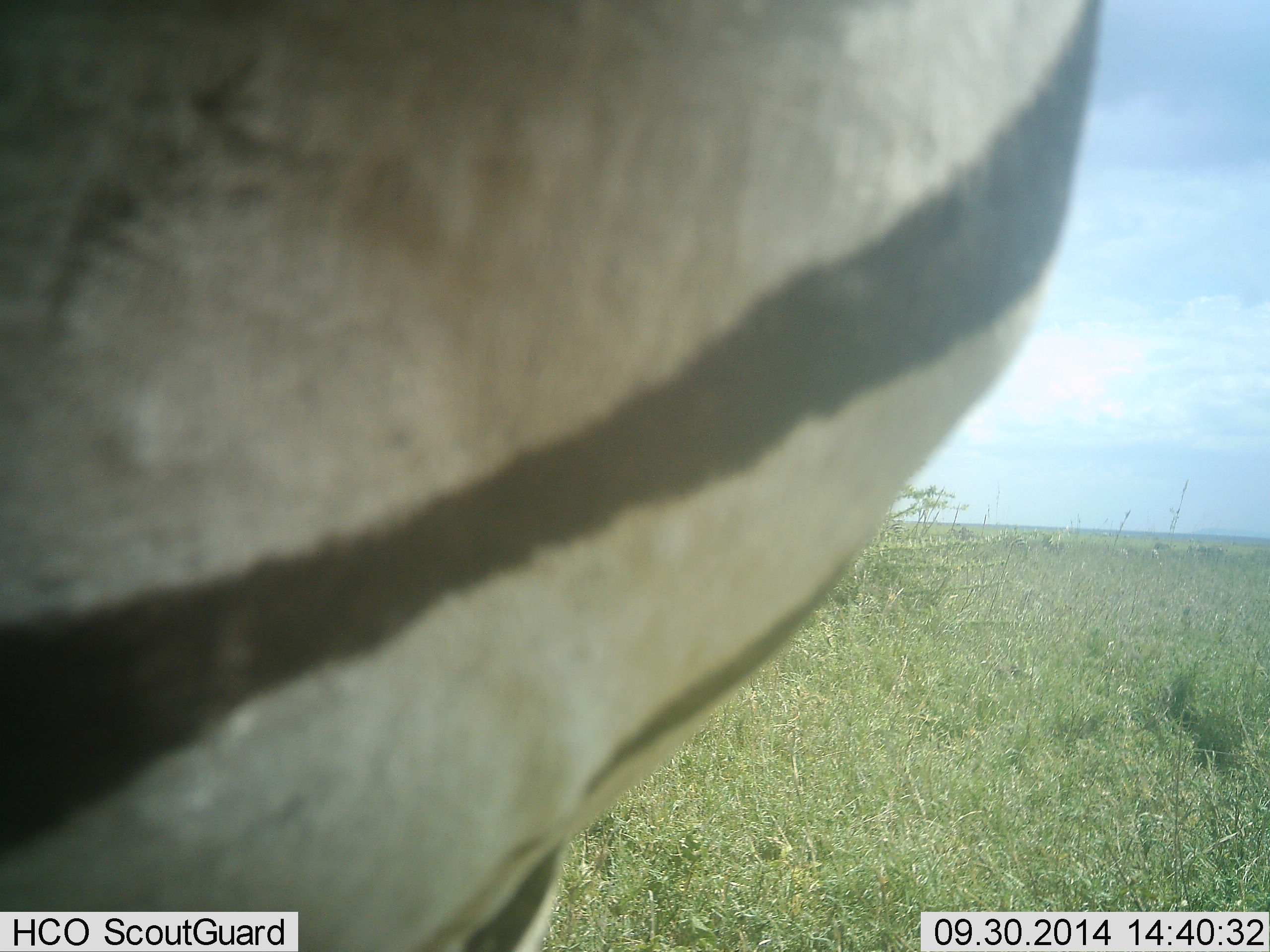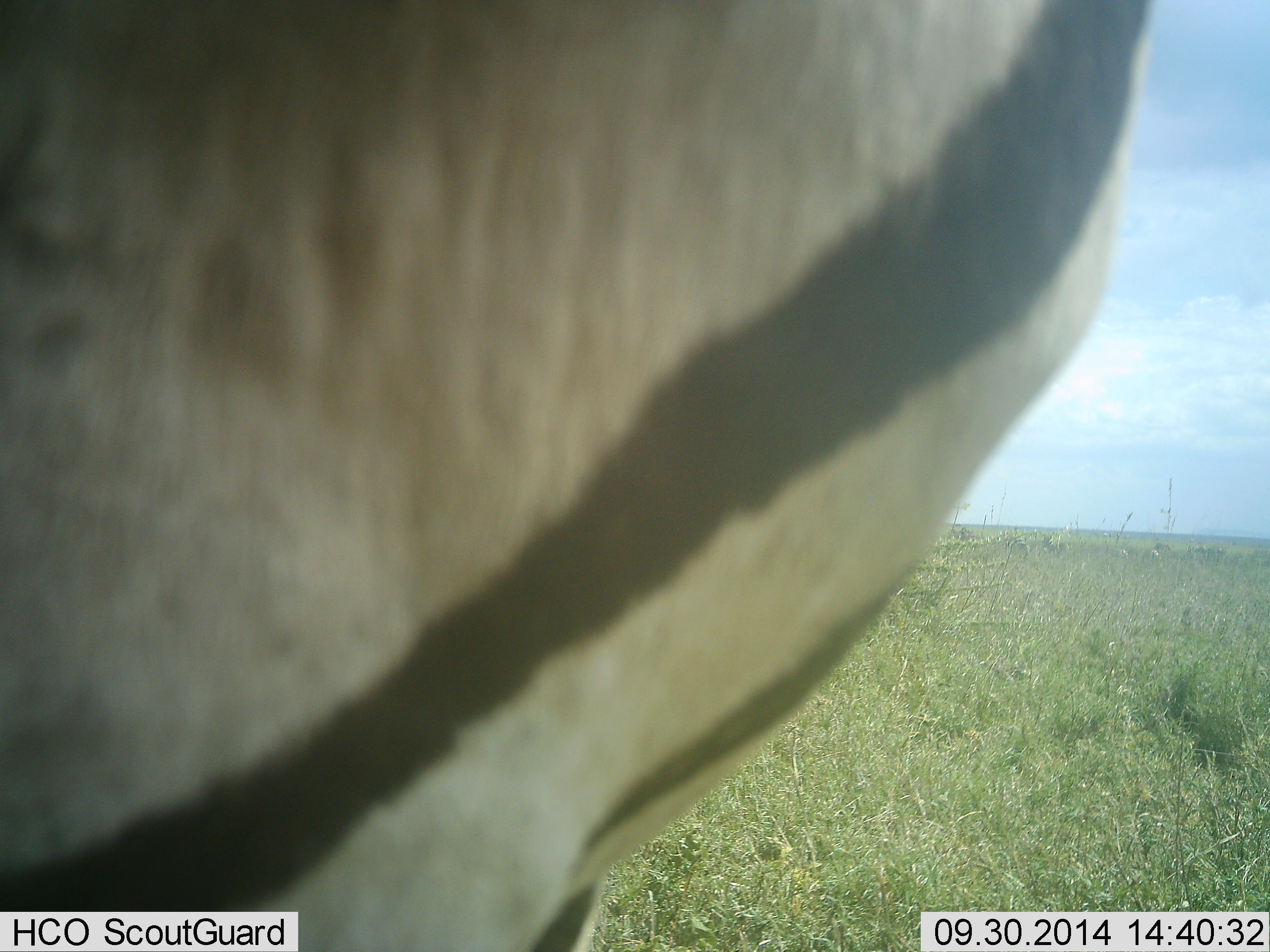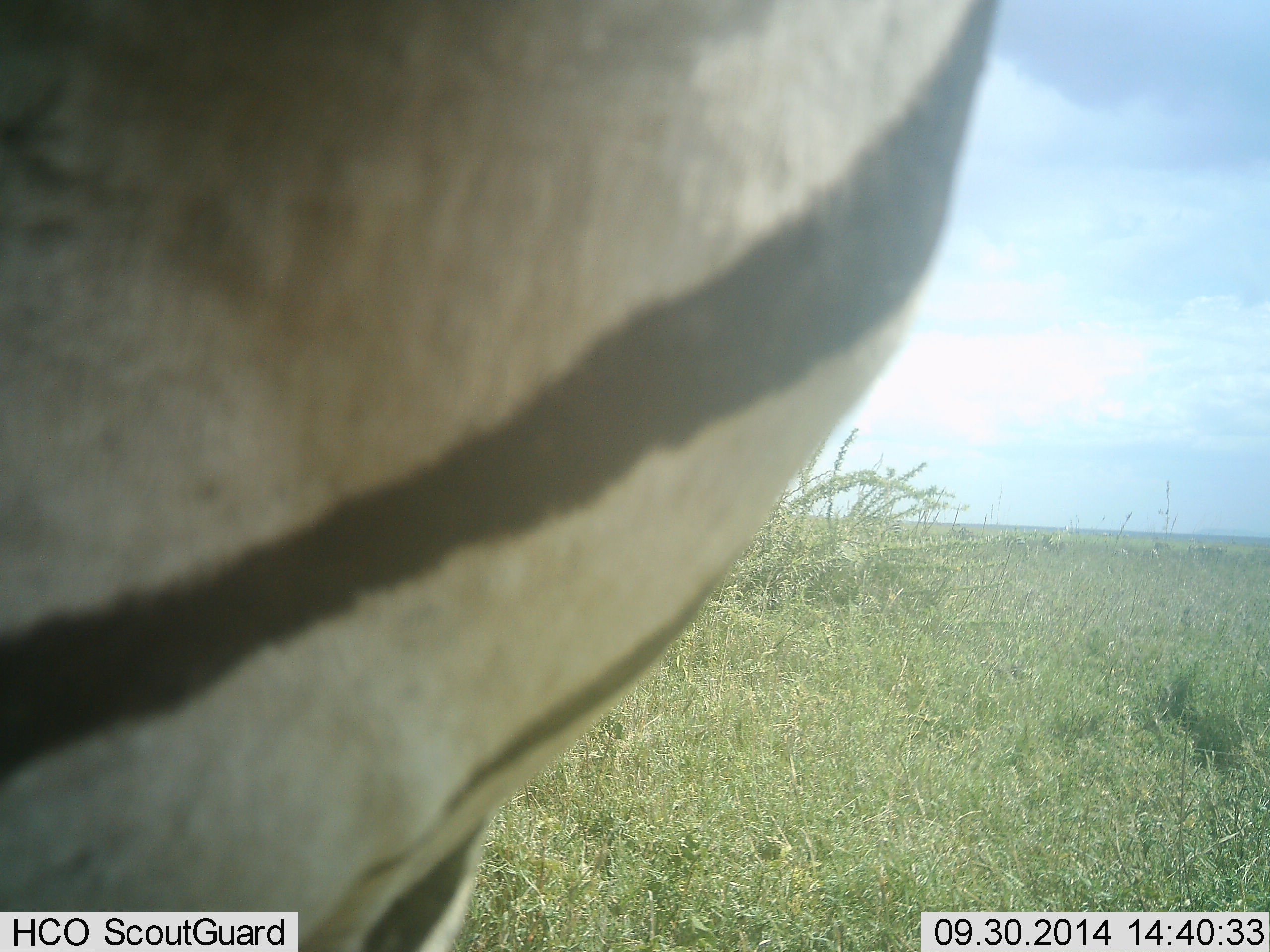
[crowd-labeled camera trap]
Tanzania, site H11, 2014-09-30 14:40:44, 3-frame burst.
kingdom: Animalia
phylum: Chordata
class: Mammalia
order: Perissodactyla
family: Equidae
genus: Equus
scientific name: Equus quagga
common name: plains zebra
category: zebra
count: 1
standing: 80%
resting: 10%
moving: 10%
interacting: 0%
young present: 0%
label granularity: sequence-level